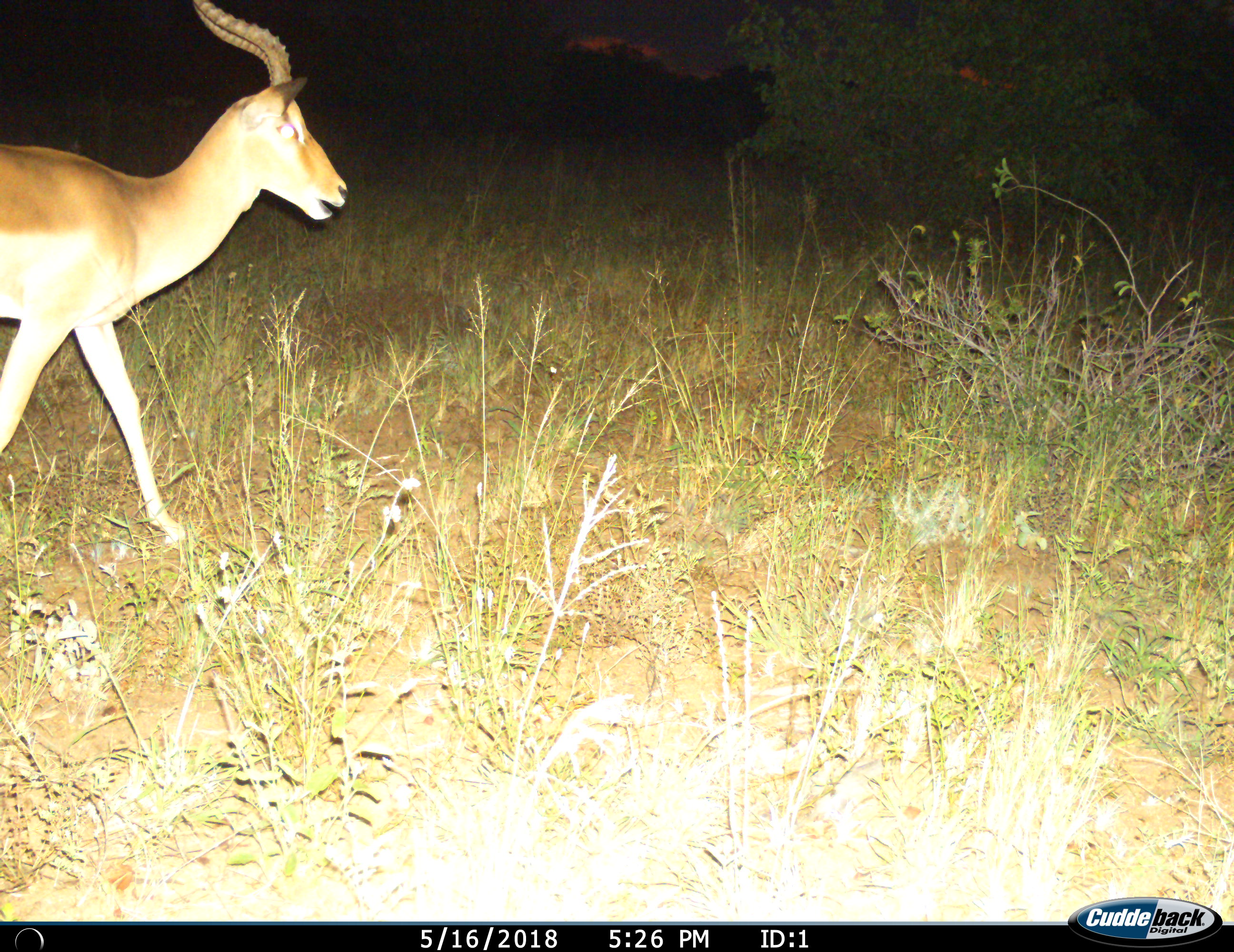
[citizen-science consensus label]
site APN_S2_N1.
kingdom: Animalia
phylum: Chordata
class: Mammalia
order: Artiodactyla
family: Bovidae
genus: Aepyceros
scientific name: Aepyceros melampus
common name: impala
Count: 1.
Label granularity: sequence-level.